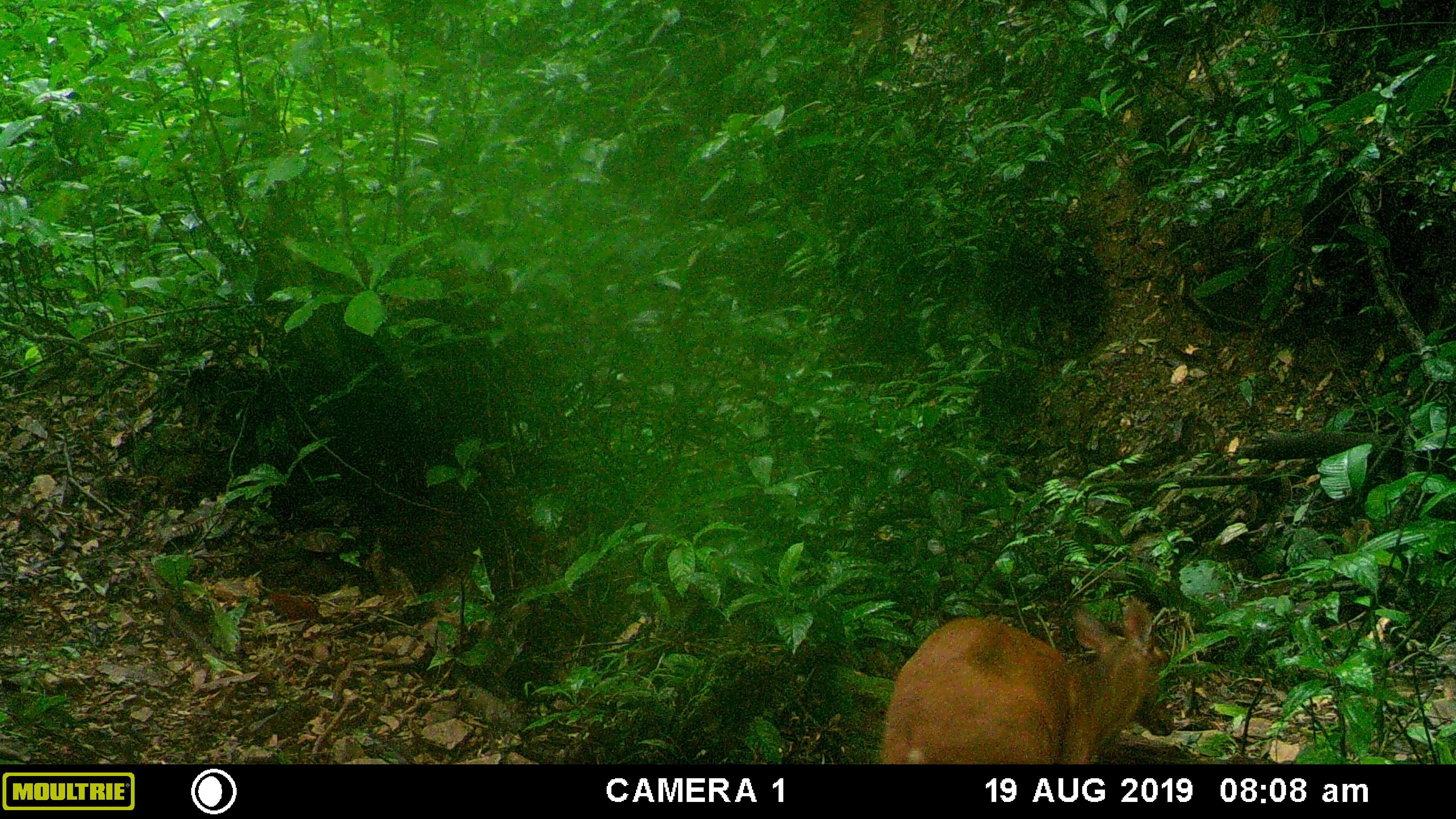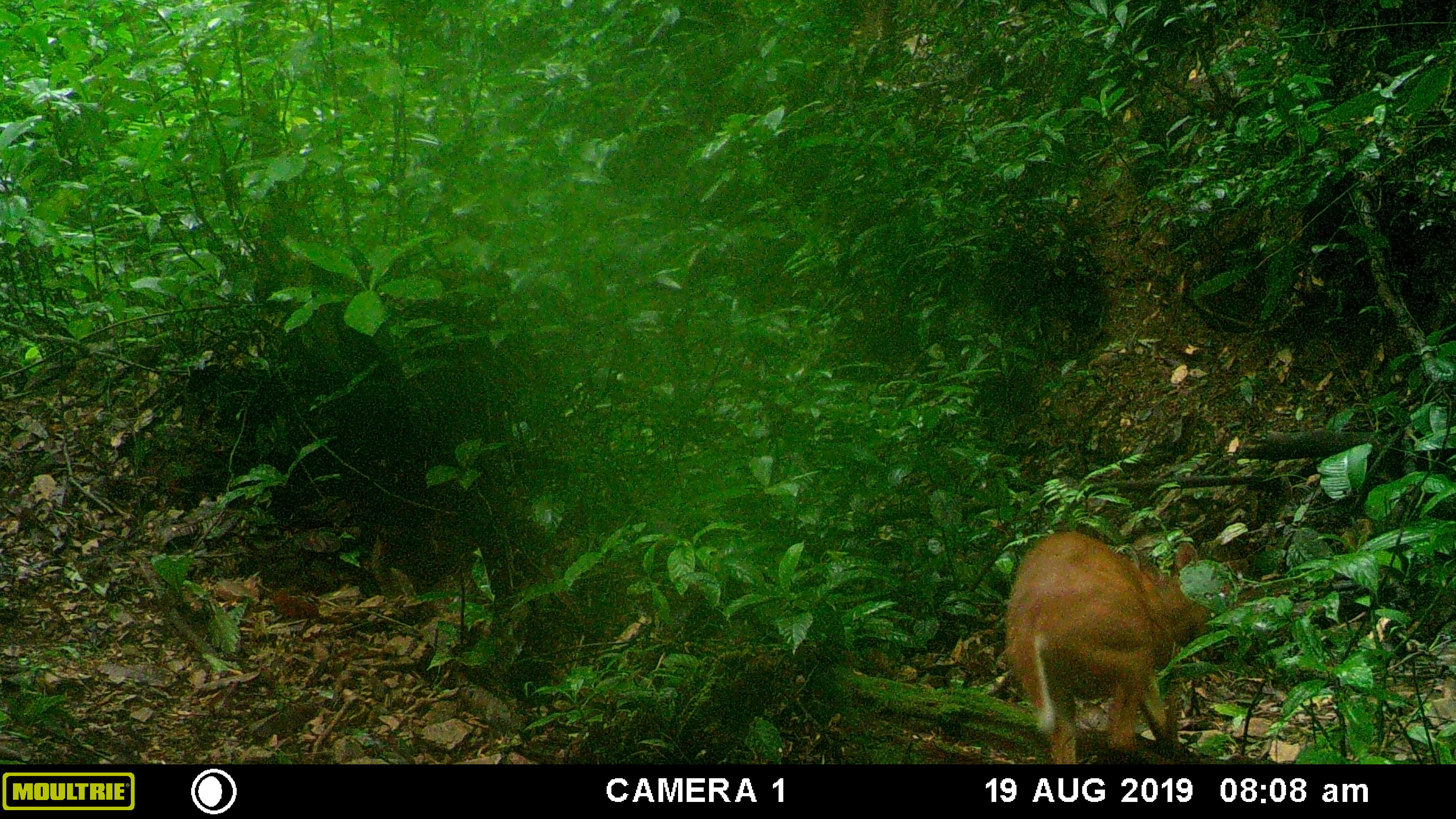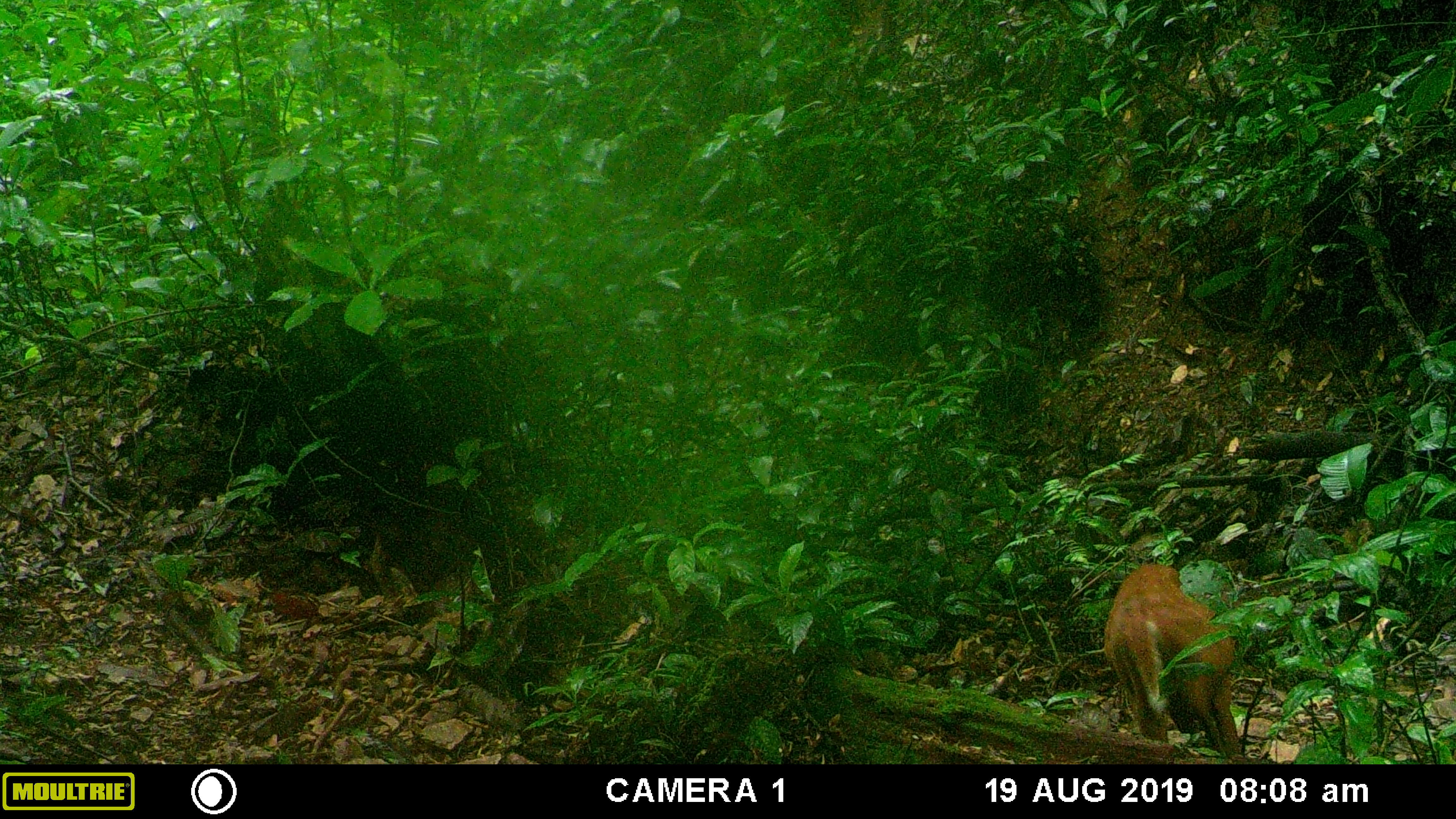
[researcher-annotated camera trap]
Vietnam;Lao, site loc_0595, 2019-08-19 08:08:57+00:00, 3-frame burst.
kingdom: Animalia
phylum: Chordata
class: Mammalia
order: Artiodactyla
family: Cervidae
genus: Muntiacus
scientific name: Muntiacus muntjak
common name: red muntjac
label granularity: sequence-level